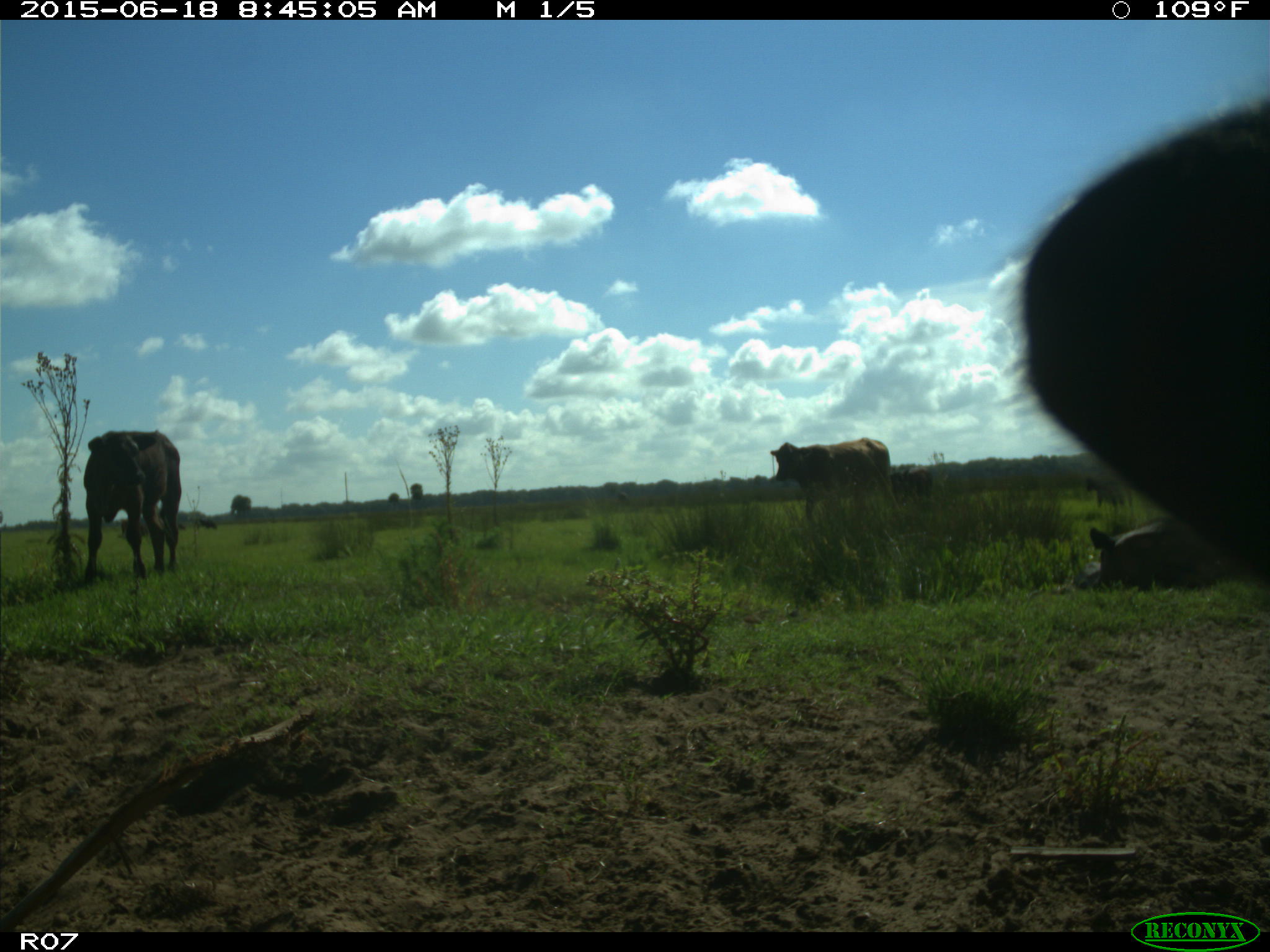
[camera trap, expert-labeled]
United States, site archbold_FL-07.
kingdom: Animalia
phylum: Chordata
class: Mammalia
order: Artiodactyla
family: Bovidae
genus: Bos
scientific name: Bos taurus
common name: domestic cow